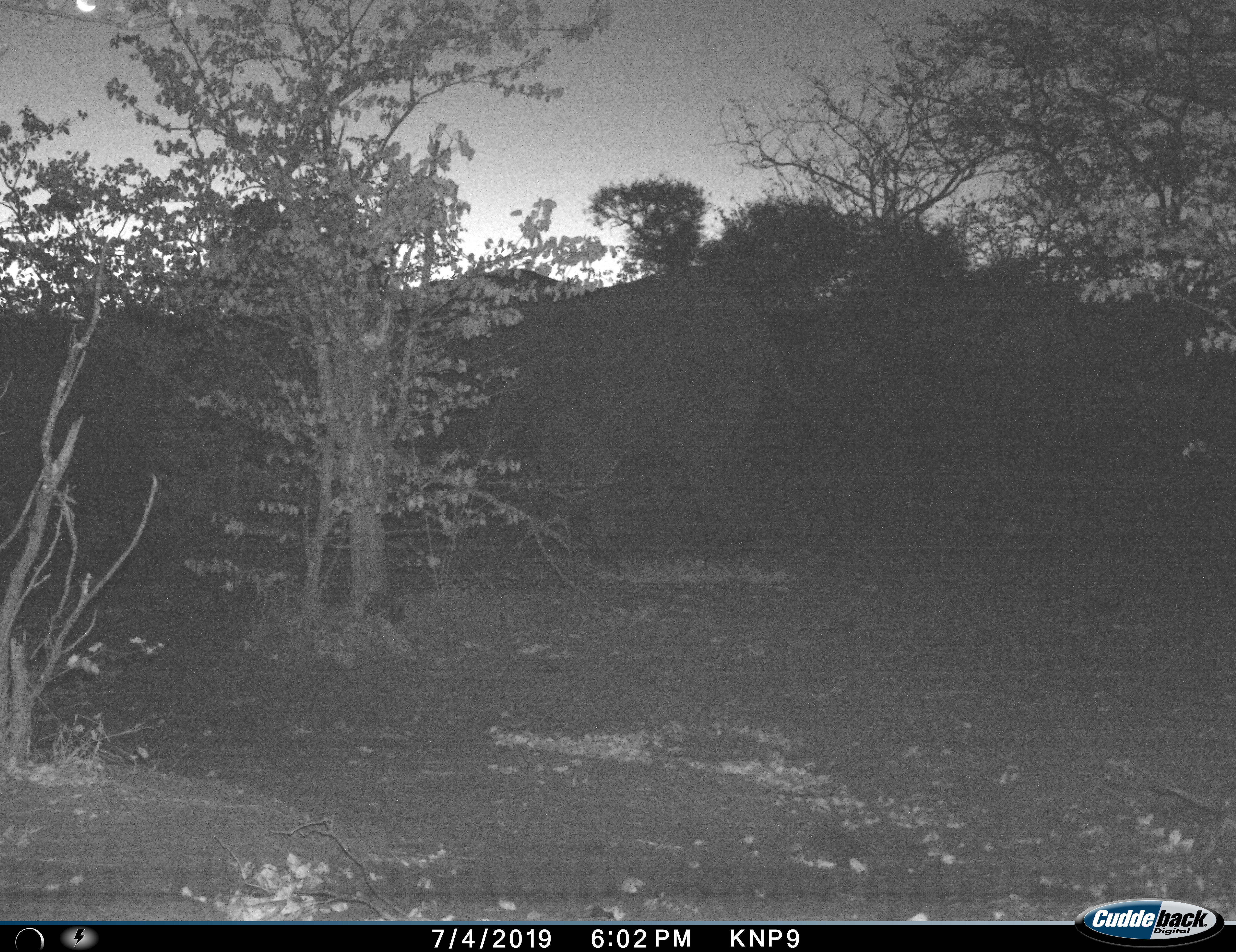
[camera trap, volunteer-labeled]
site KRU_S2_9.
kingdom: Animalia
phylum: Chordata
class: Mammalia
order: Proboscidea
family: Elephantidae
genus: Loxodonta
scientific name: Loxodonta africana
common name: african bush elephant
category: elephant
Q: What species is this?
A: Elephant (african bush elephant) (Loxodonta africana).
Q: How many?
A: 1.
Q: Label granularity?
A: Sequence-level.